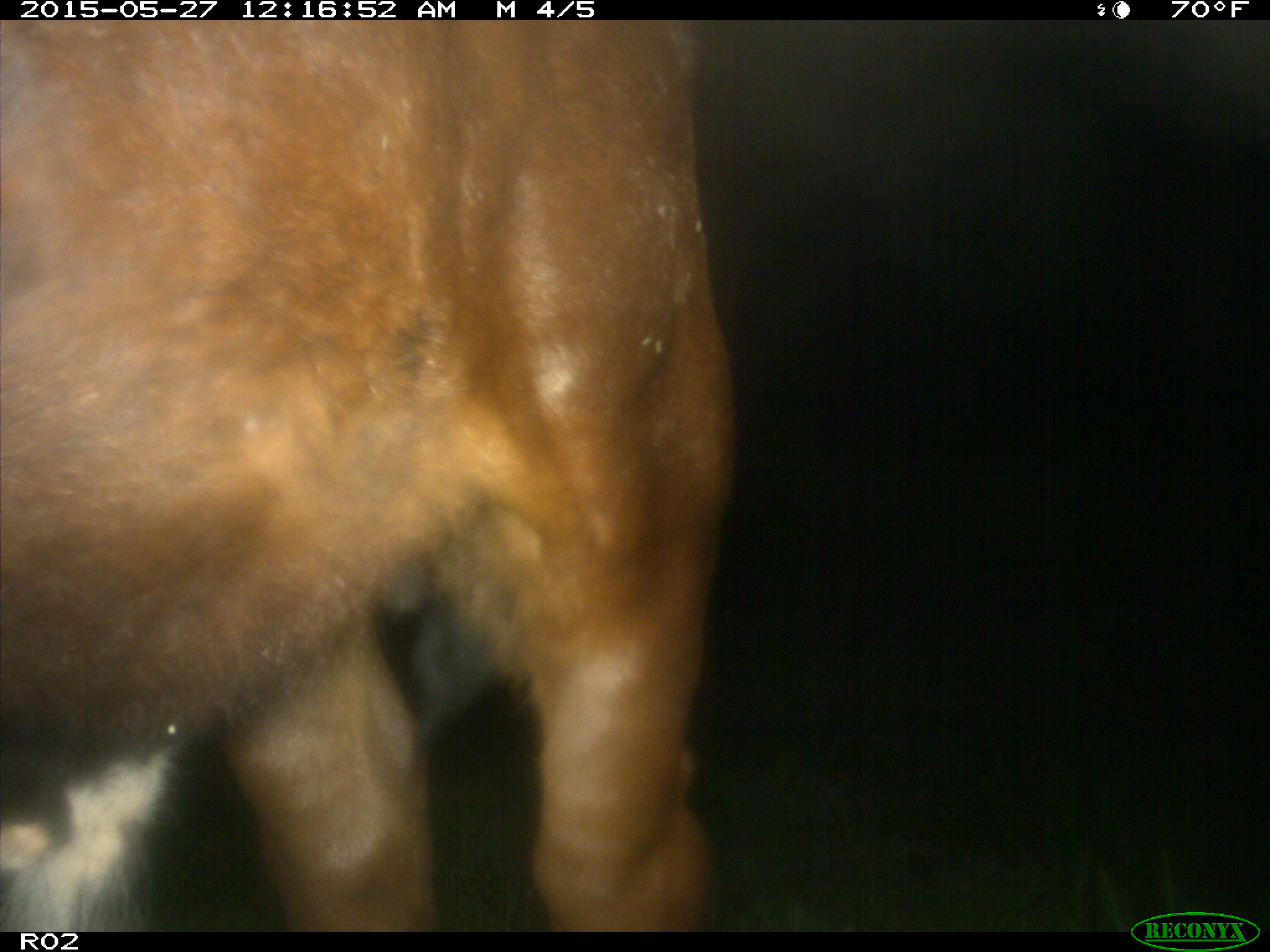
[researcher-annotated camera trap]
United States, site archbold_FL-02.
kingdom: Animalia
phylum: Chordata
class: Mammalia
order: Artiodactyla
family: Bovidae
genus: Bos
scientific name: Bos taurus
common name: domestic cow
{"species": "Bos taurus (domestic cow)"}